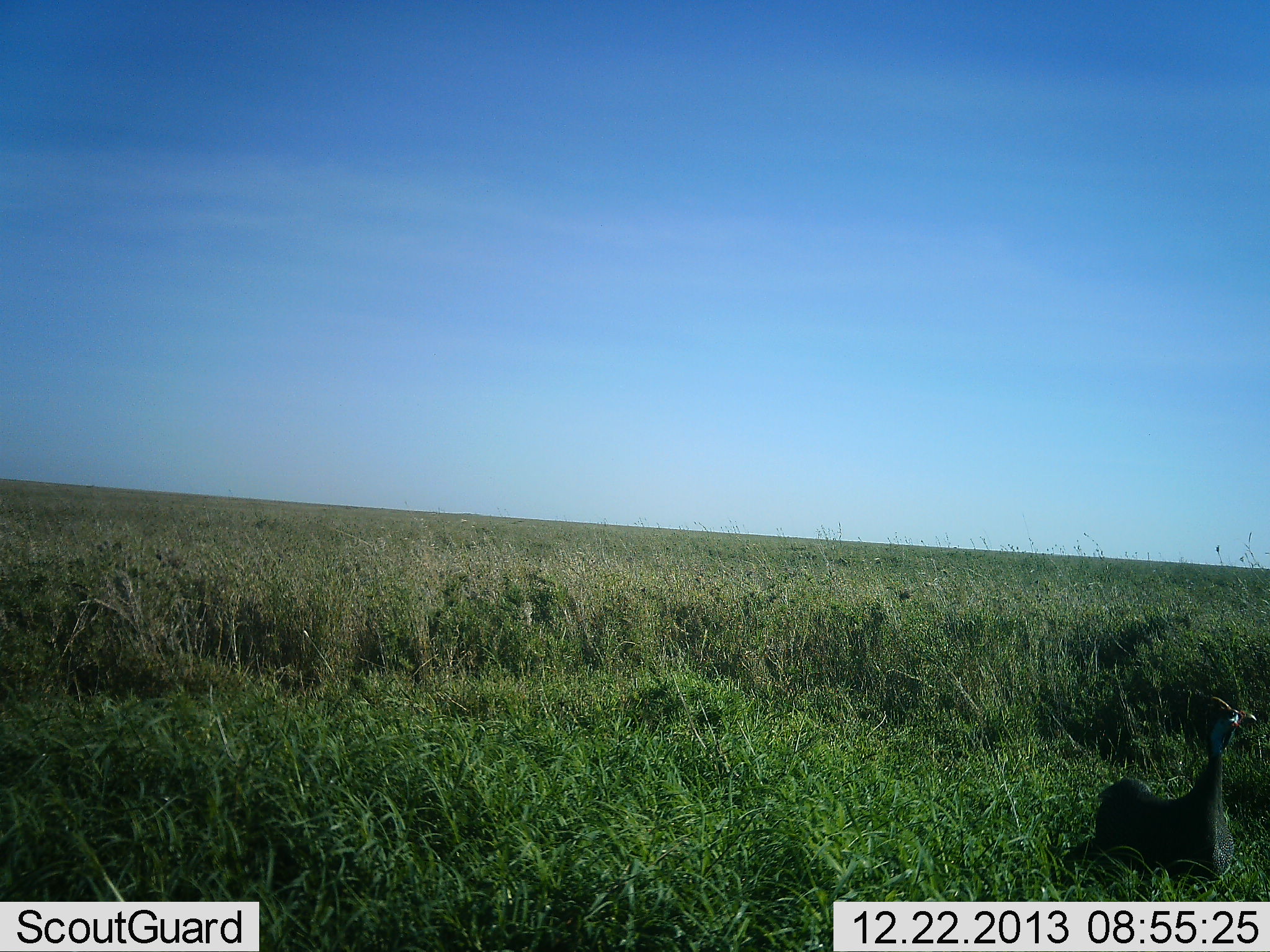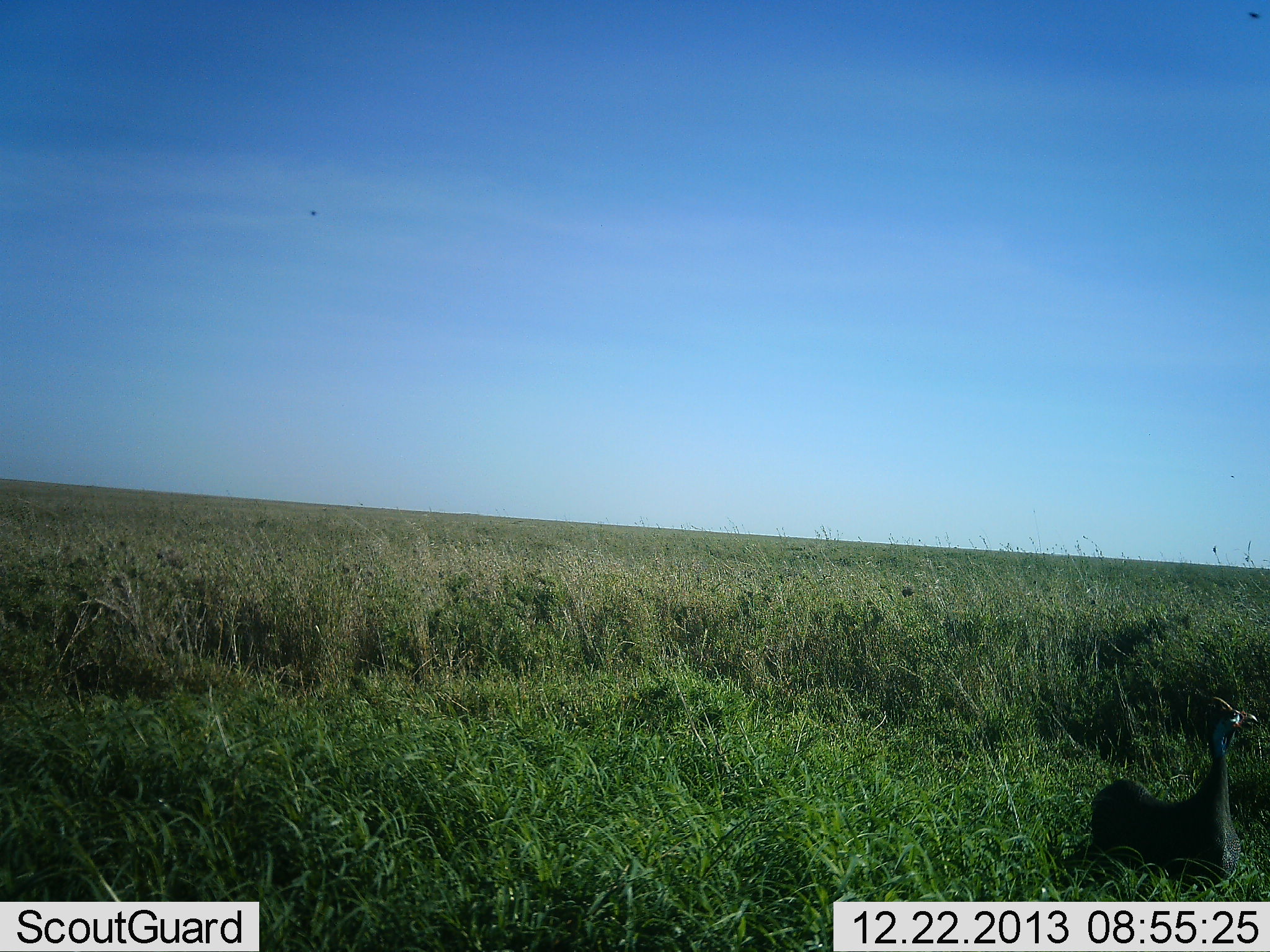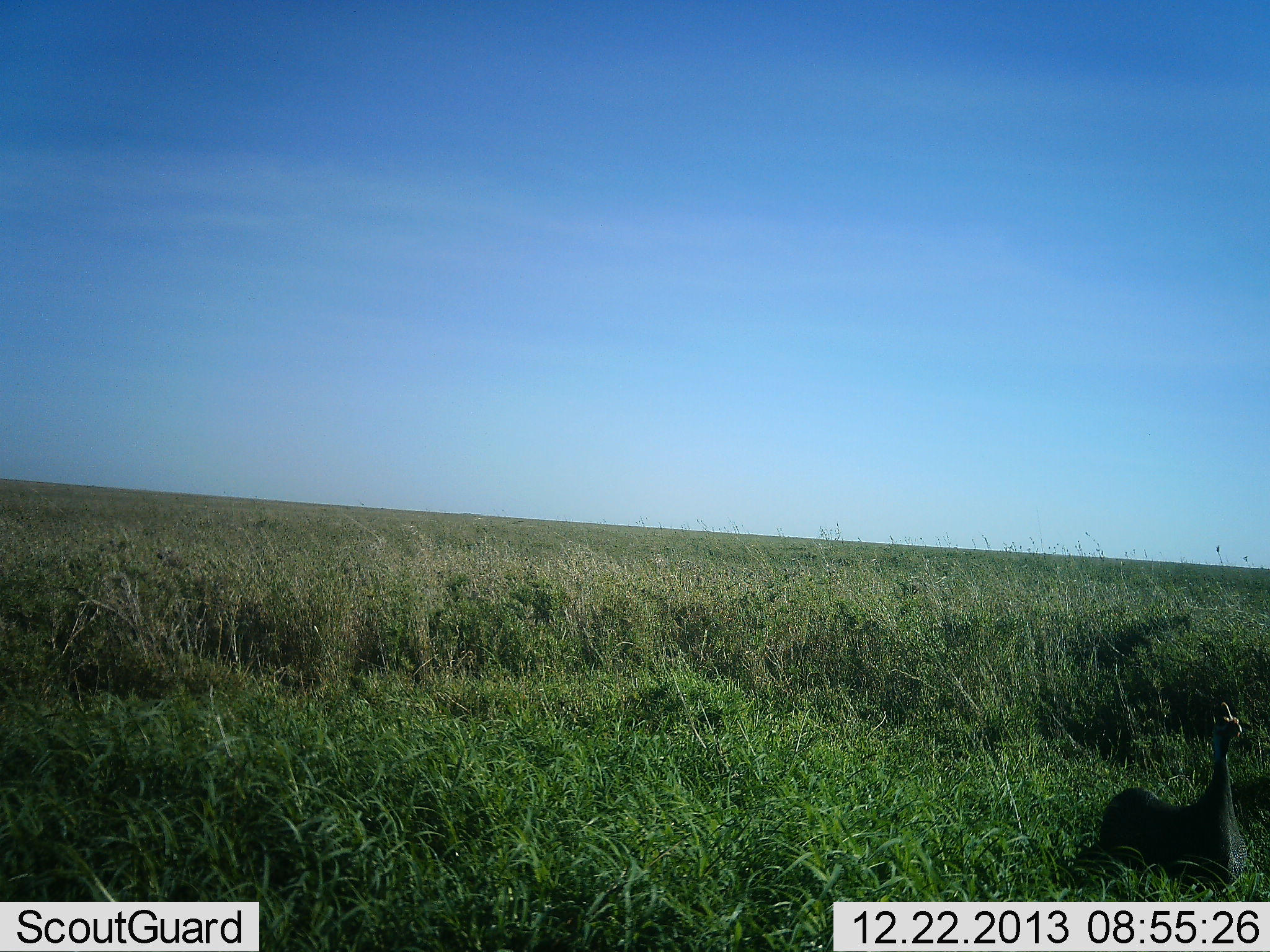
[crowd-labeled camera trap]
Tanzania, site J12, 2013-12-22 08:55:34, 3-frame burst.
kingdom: Animalia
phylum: Chordata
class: Aves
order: Galliformes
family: Numididae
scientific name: Numididae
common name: guinea fowl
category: guineafowl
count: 1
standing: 60%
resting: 40%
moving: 0%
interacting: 0%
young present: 0%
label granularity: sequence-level